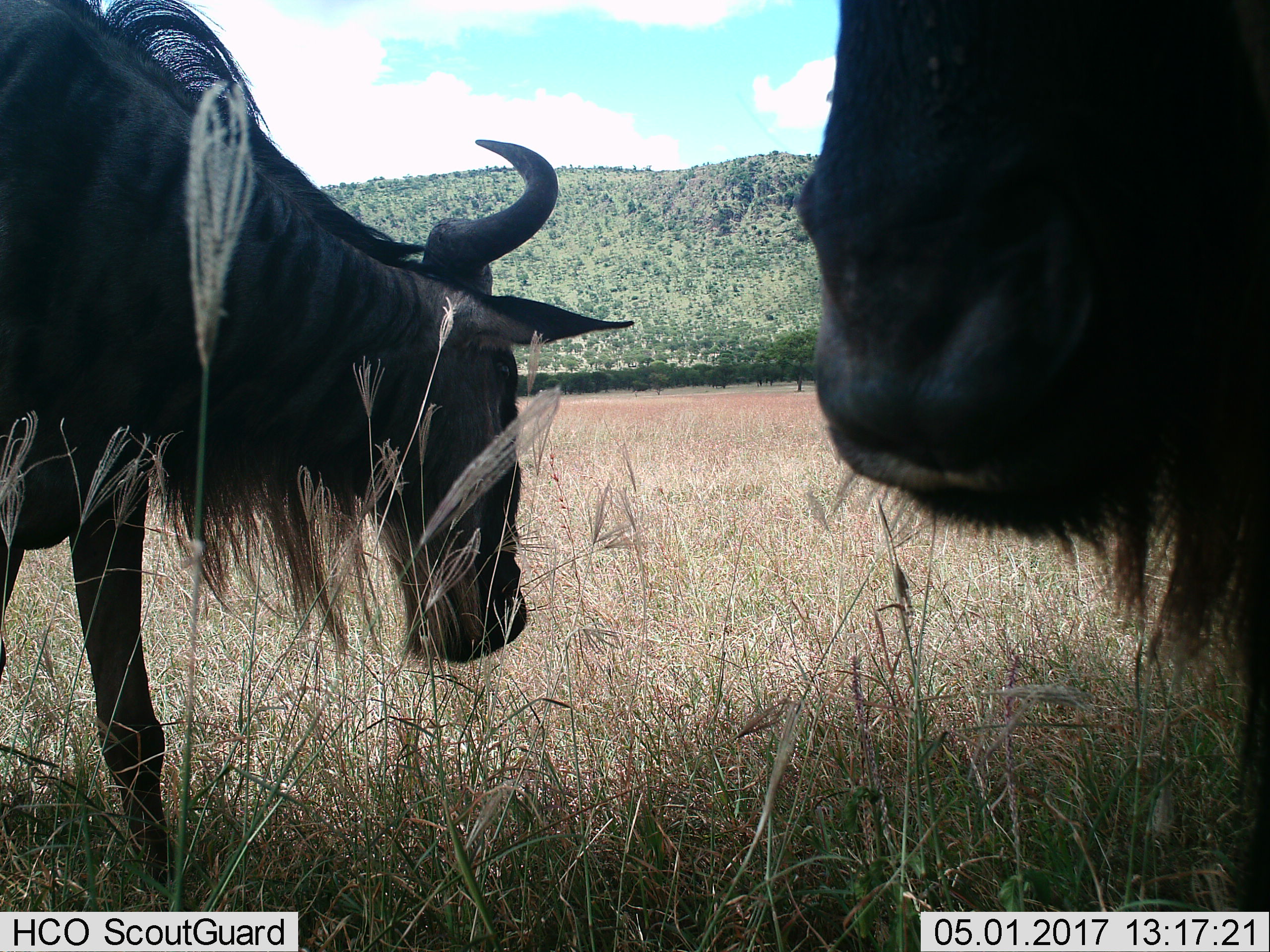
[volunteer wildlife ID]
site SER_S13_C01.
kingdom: Animalia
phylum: Chordata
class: Mammalia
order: Artiodactyla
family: Bovidae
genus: Connochaetes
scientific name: Connochaetes taurinus taurinus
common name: blue wildebeest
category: wildebeestblue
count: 2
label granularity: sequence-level